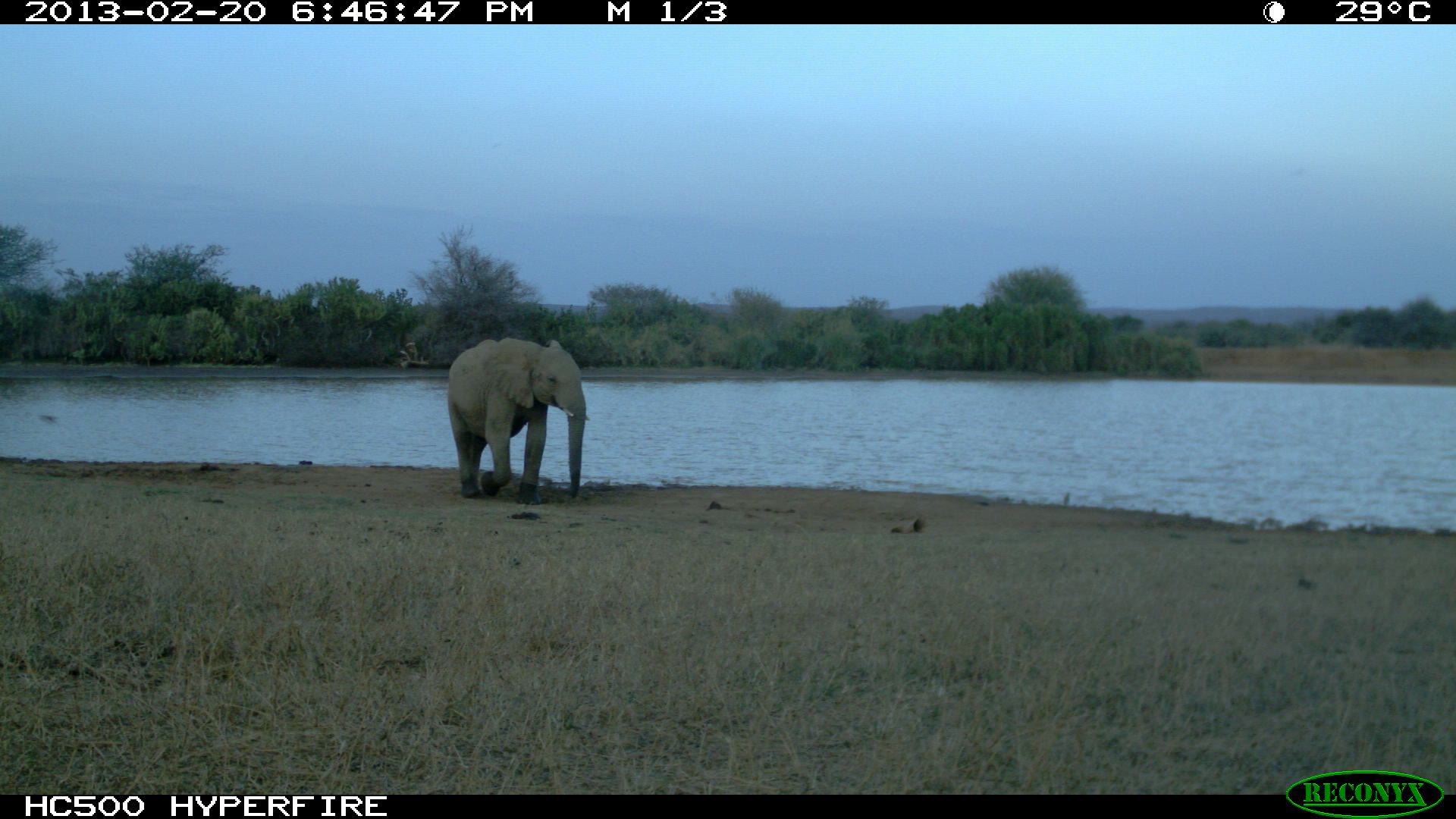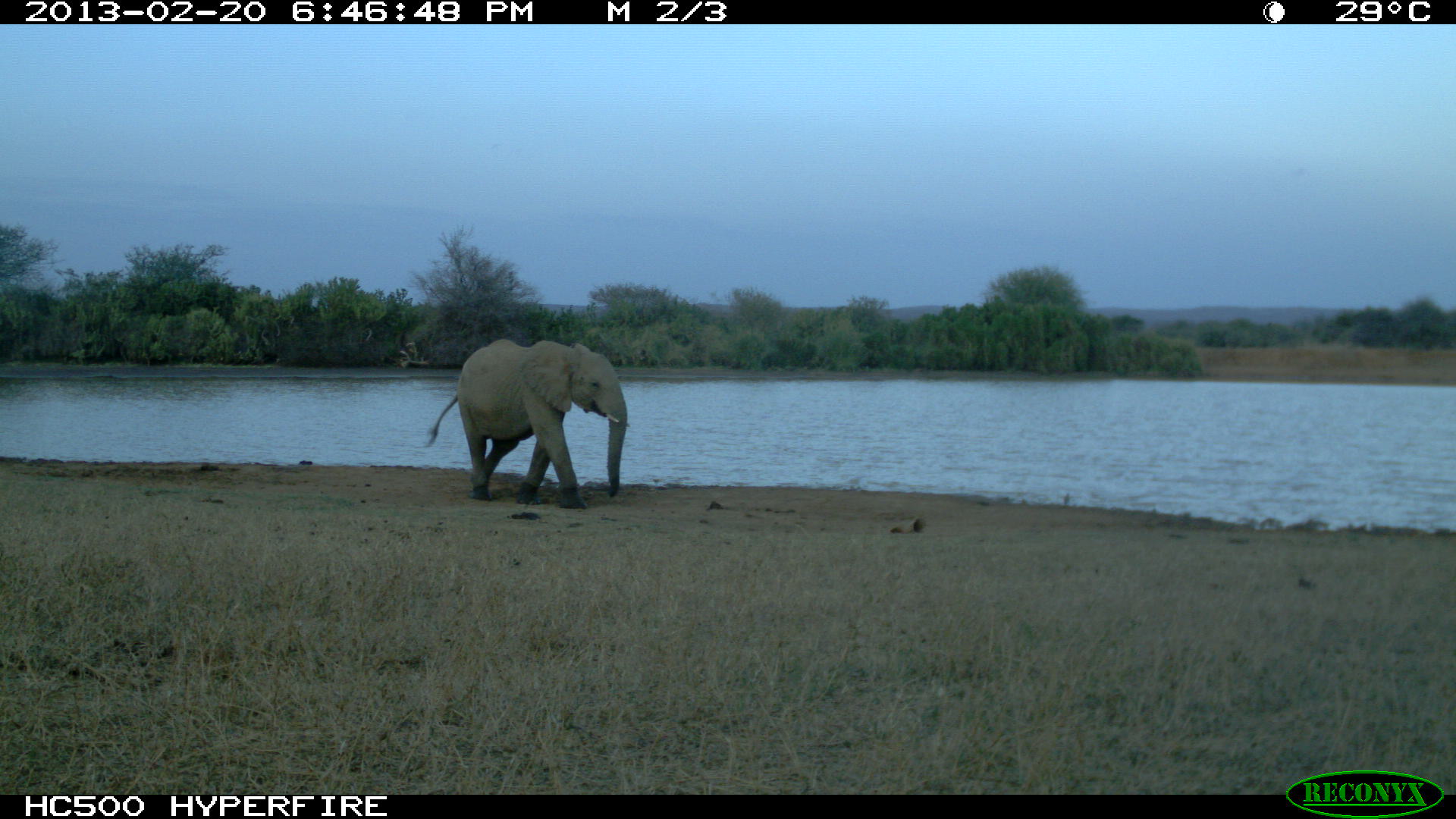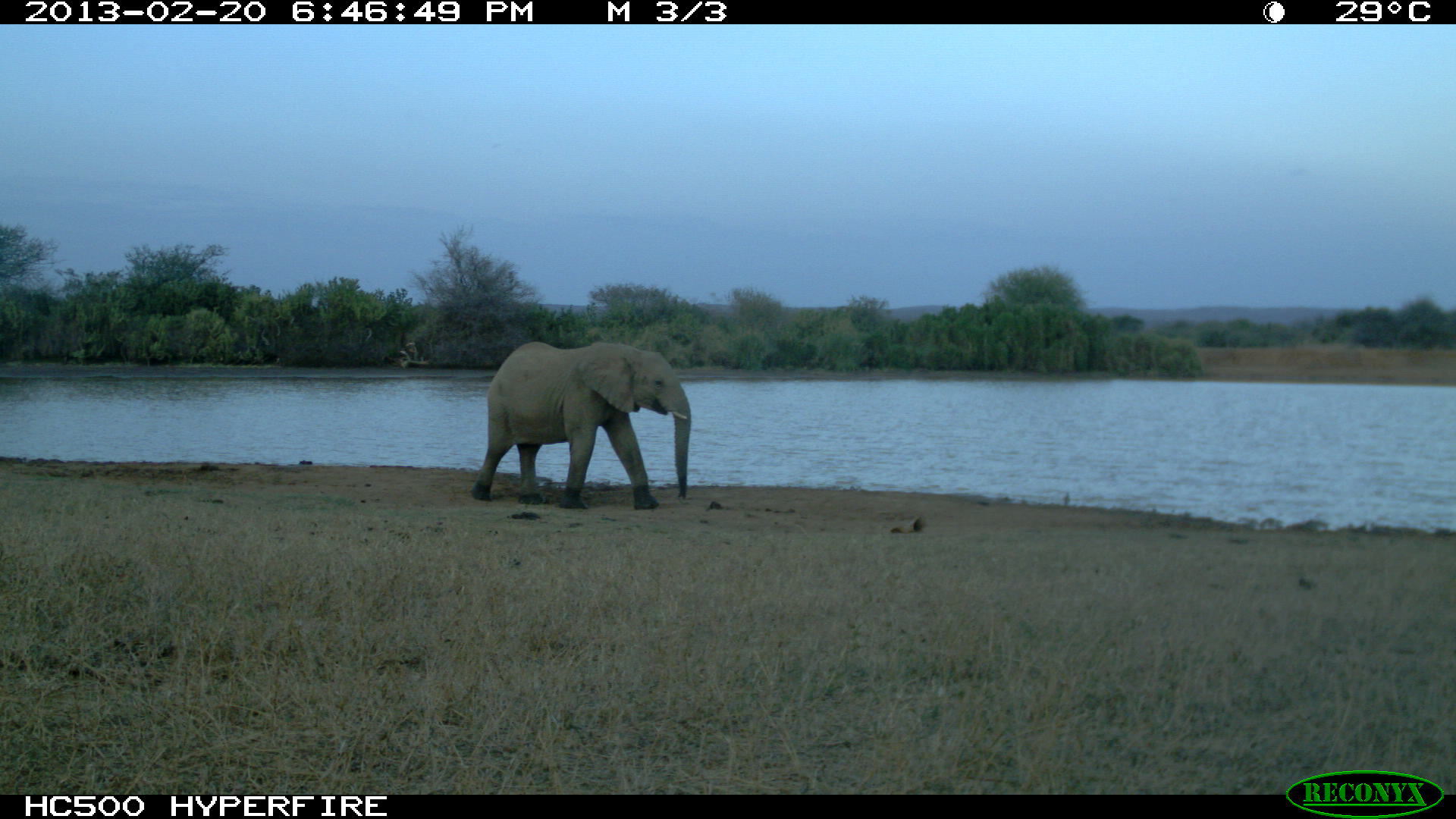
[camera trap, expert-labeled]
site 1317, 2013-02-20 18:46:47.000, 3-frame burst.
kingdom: Animalia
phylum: Chordata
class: Mammalia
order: Proboscidea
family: Elephantidae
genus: Loxodonta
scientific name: Loxodonta africana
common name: african bush elephant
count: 1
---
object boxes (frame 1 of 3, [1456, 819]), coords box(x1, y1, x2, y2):
loxodonta africana: box(446, 338, 588, 506)